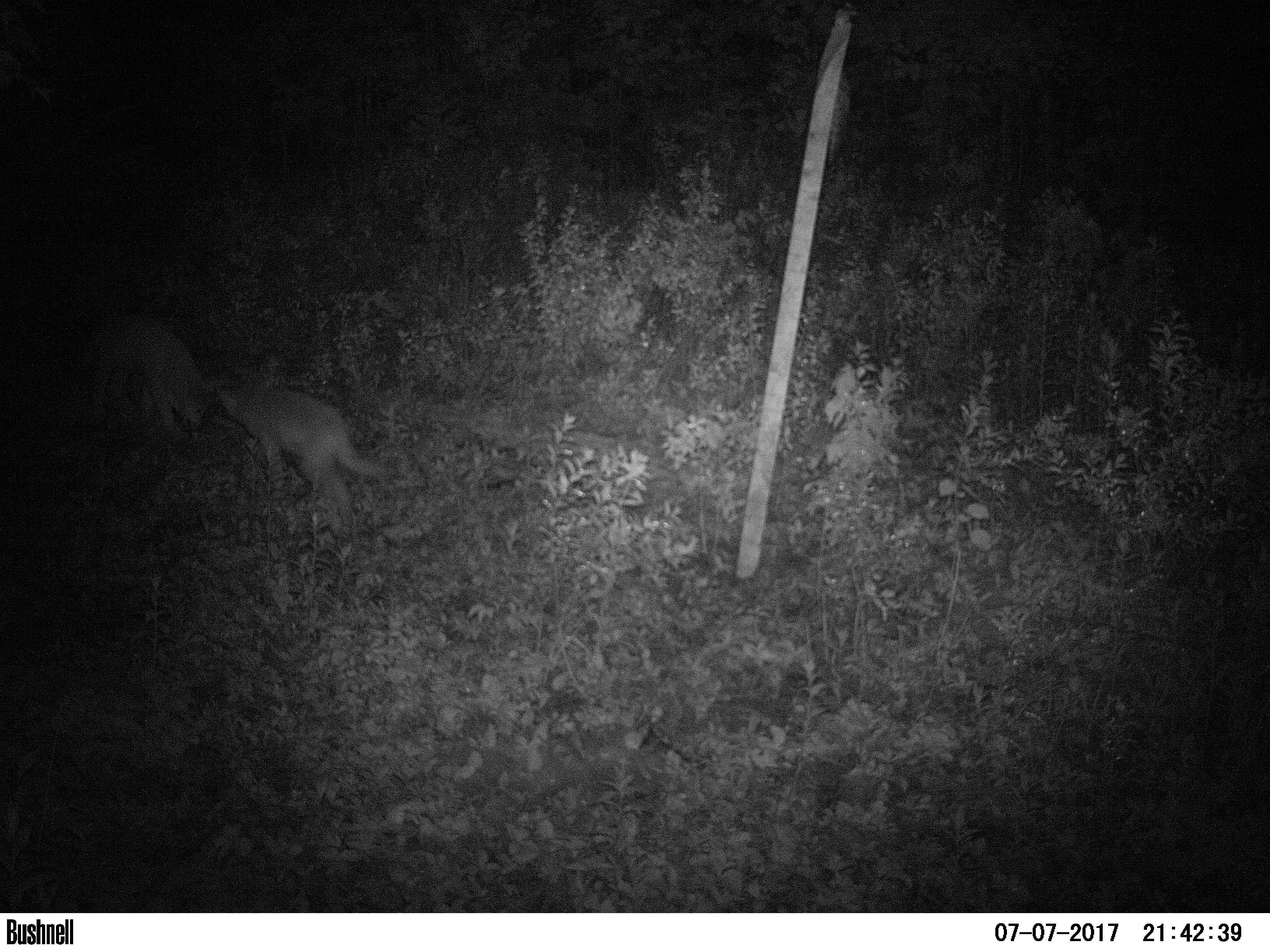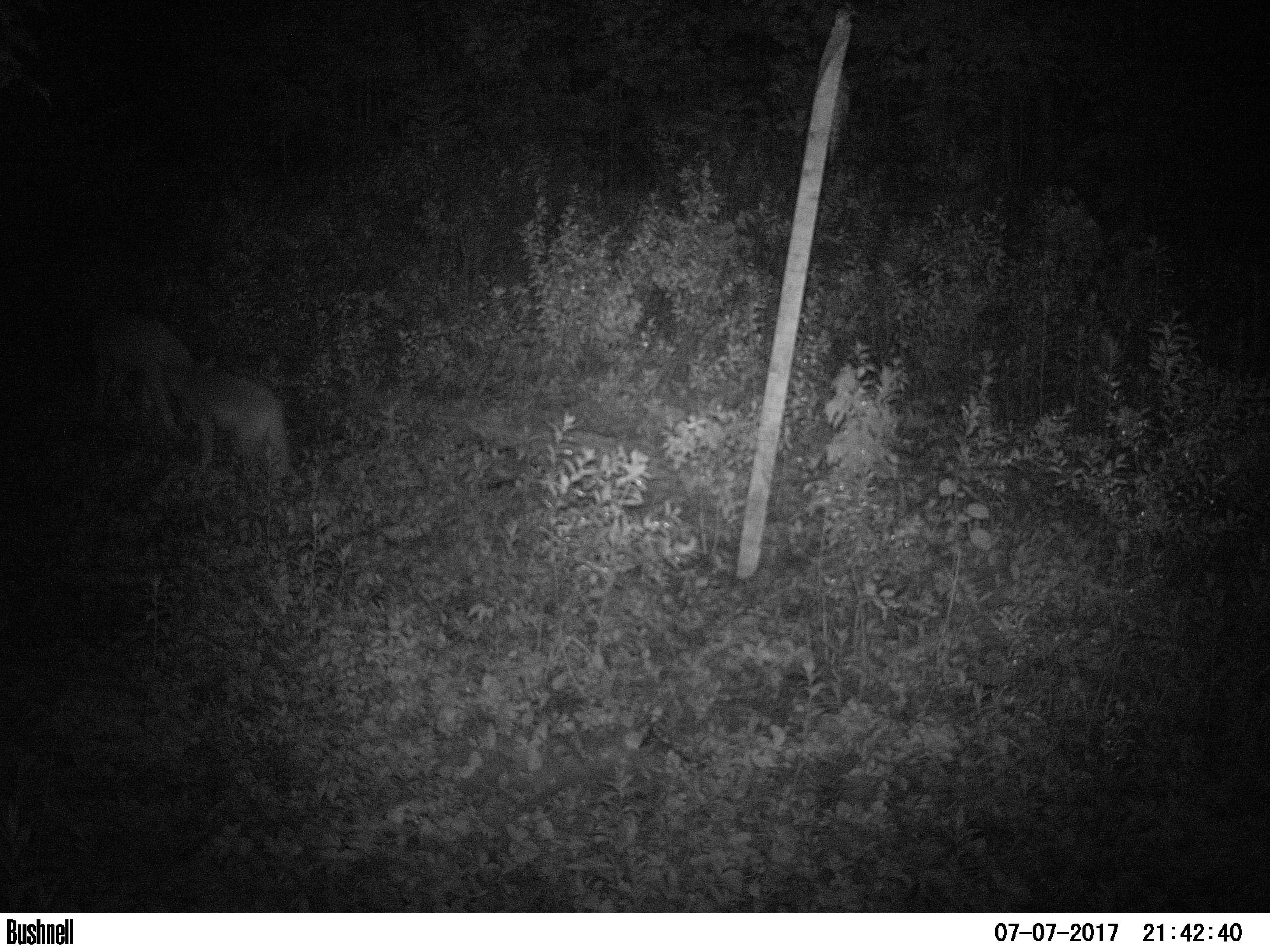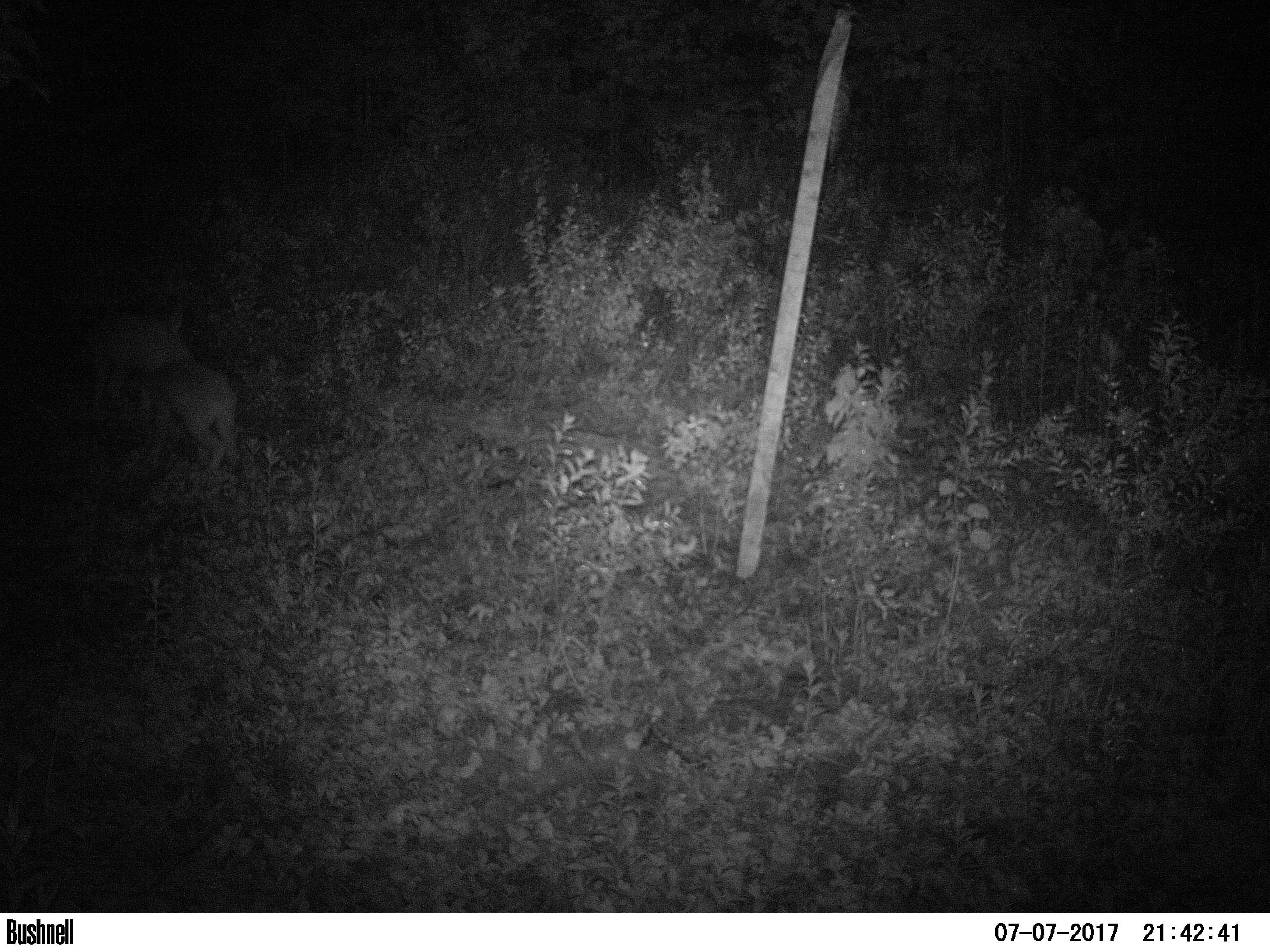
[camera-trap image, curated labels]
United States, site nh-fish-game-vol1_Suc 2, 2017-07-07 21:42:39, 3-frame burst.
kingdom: Animalia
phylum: Chordata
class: Mammalia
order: Carnivora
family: Canidae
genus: Canis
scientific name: Canis latrans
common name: coyote